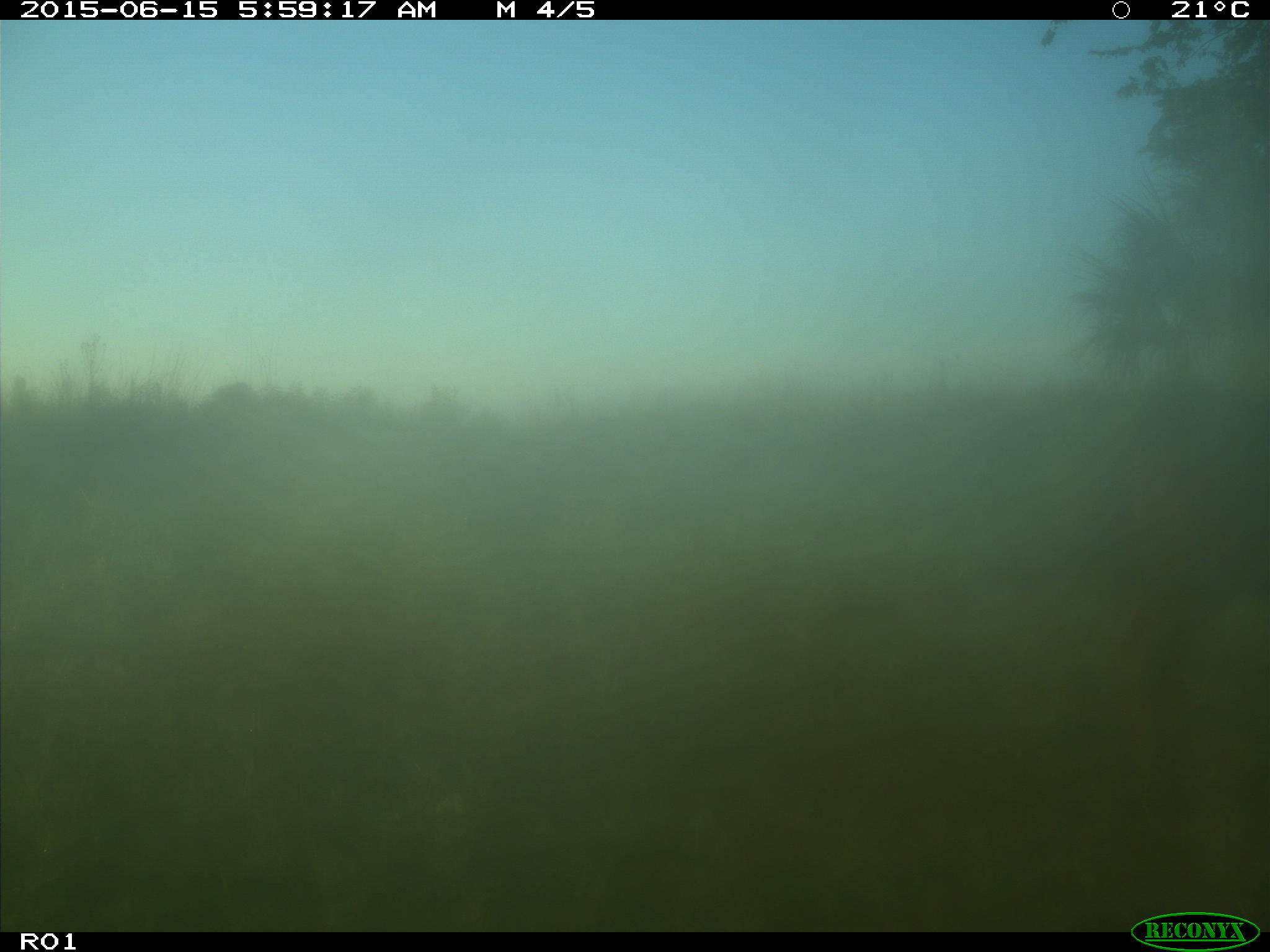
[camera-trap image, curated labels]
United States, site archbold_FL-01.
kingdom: Animalia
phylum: Chordata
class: Mammalia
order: Artiodactyla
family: Bovidae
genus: Bos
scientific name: Bos taurus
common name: domestic cow